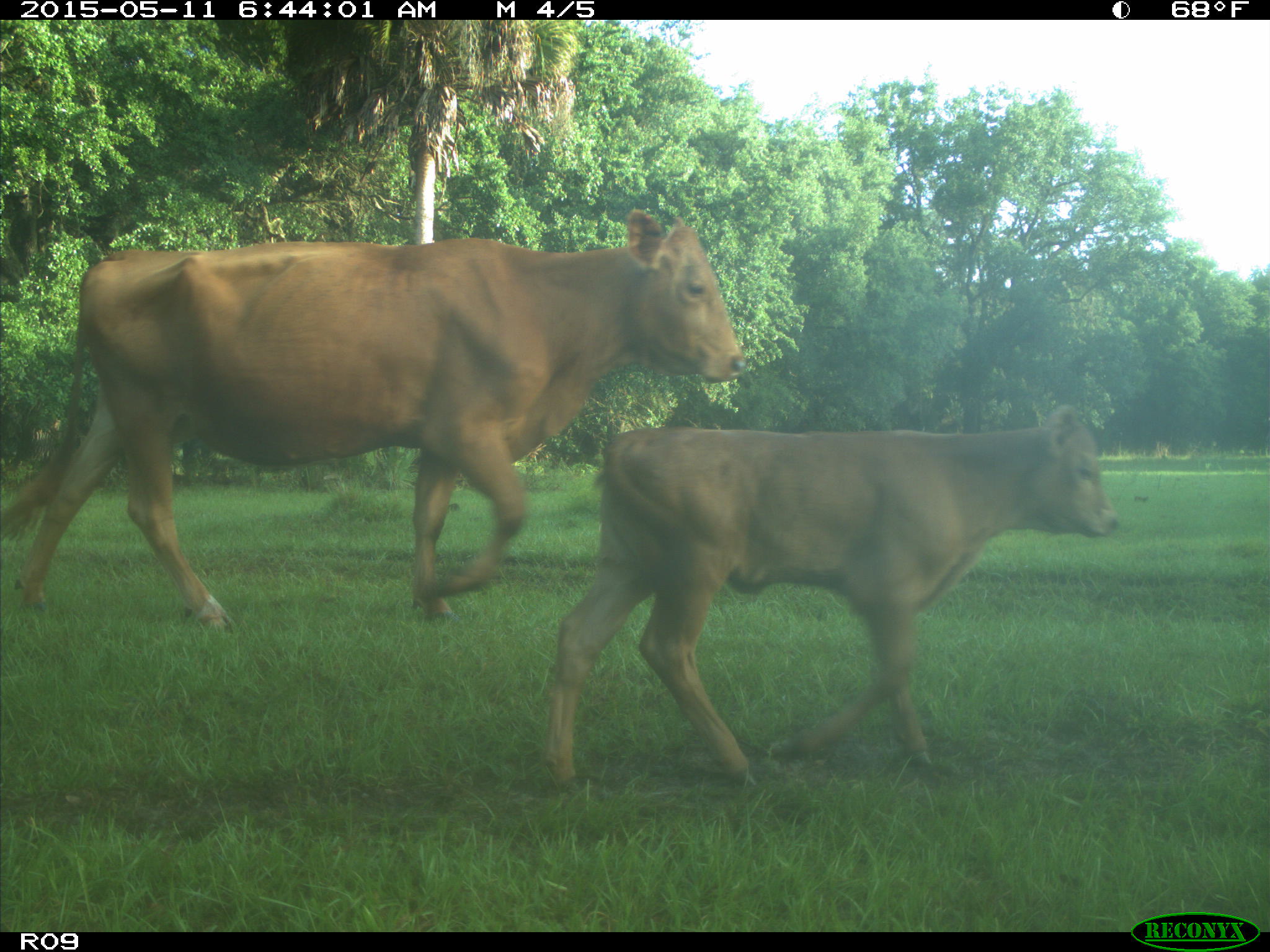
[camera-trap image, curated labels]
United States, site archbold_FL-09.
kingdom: Animalia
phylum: Chordata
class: Mammalia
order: Artiodactyla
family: Bovidae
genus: Bos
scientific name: Bos taurus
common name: domestic cow